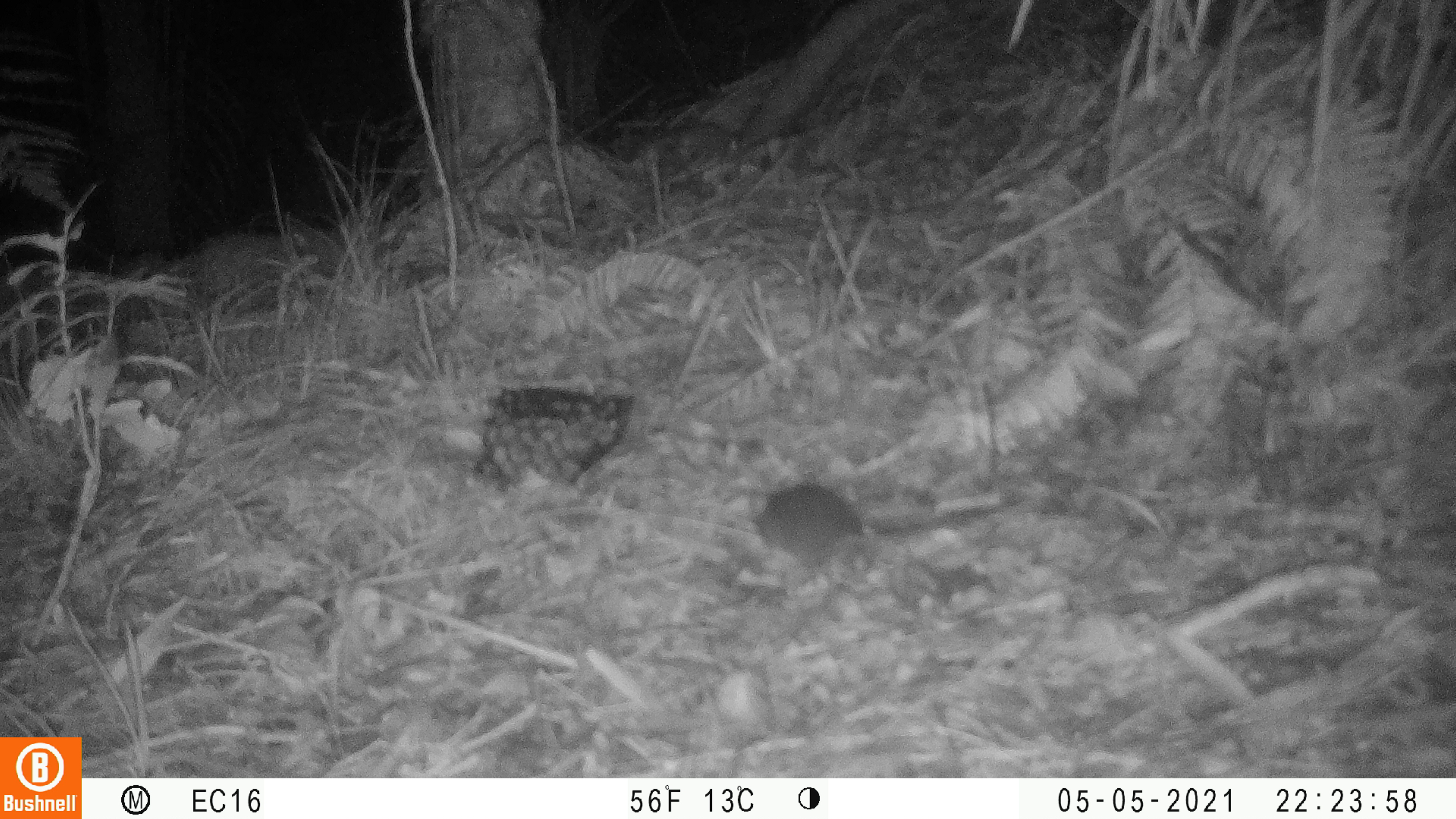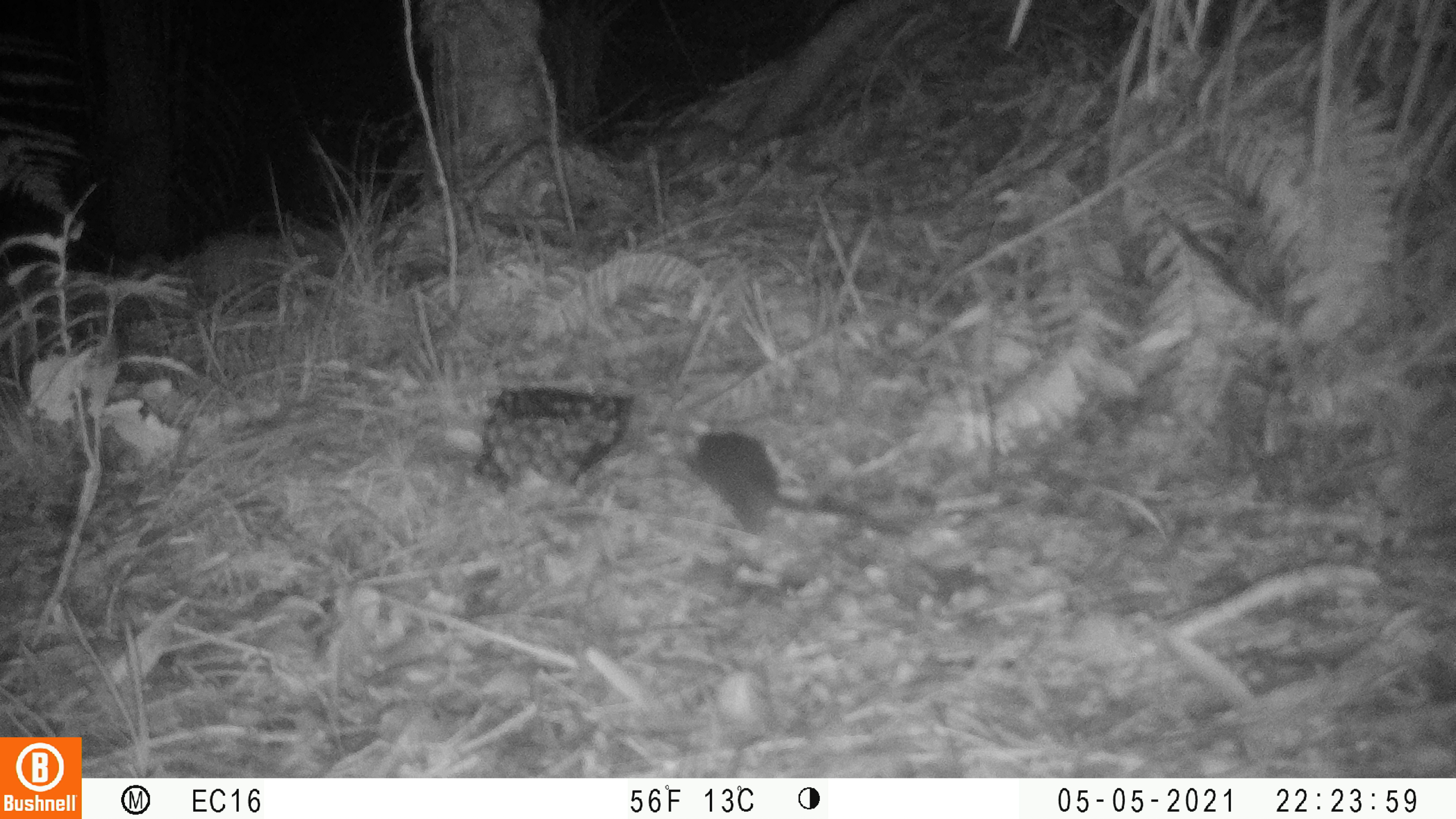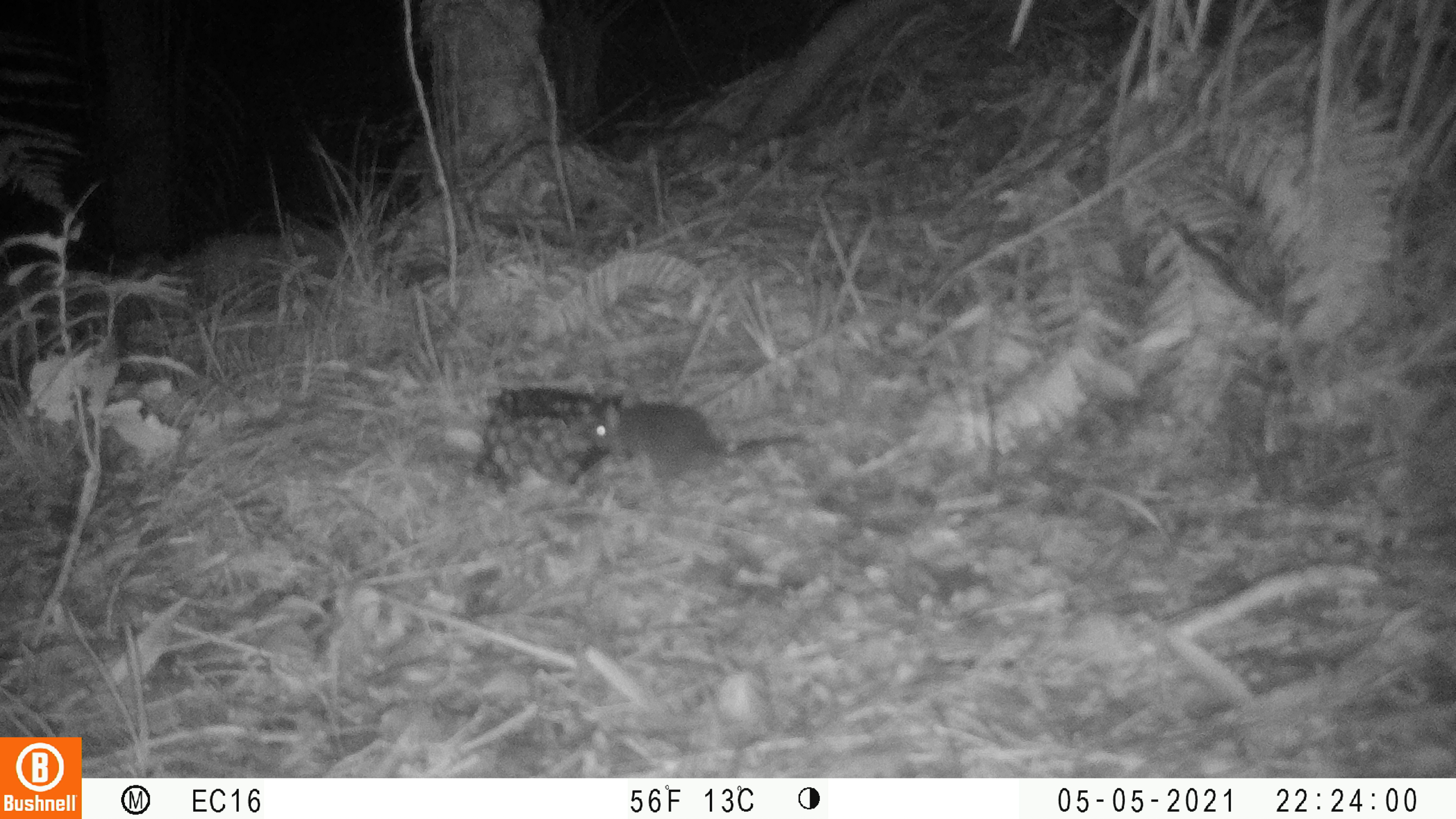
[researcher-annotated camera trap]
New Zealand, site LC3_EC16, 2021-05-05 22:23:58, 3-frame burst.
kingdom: Animalia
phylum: Chordata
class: Mammalia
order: Rodentia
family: Muridae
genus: Rattus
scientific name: Rattus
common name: rat